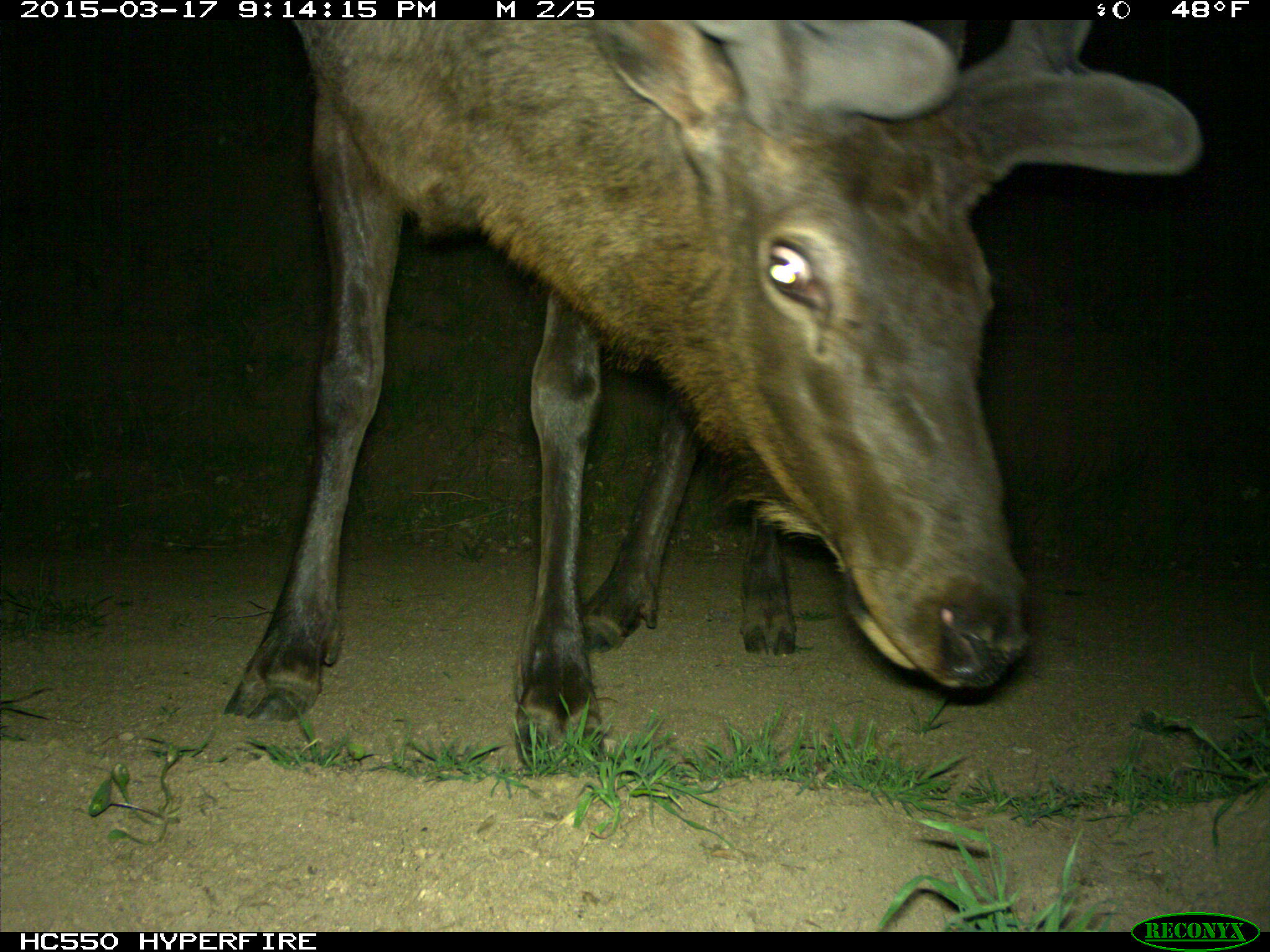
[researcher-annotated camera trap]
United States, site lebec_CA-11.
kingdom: Animalia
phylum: Chordata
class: Mammalia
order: Artiodactyla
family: Cervidae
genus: Cervus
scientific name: Cervus canadensis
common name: elk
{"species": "Cervus canadensis (elk)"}